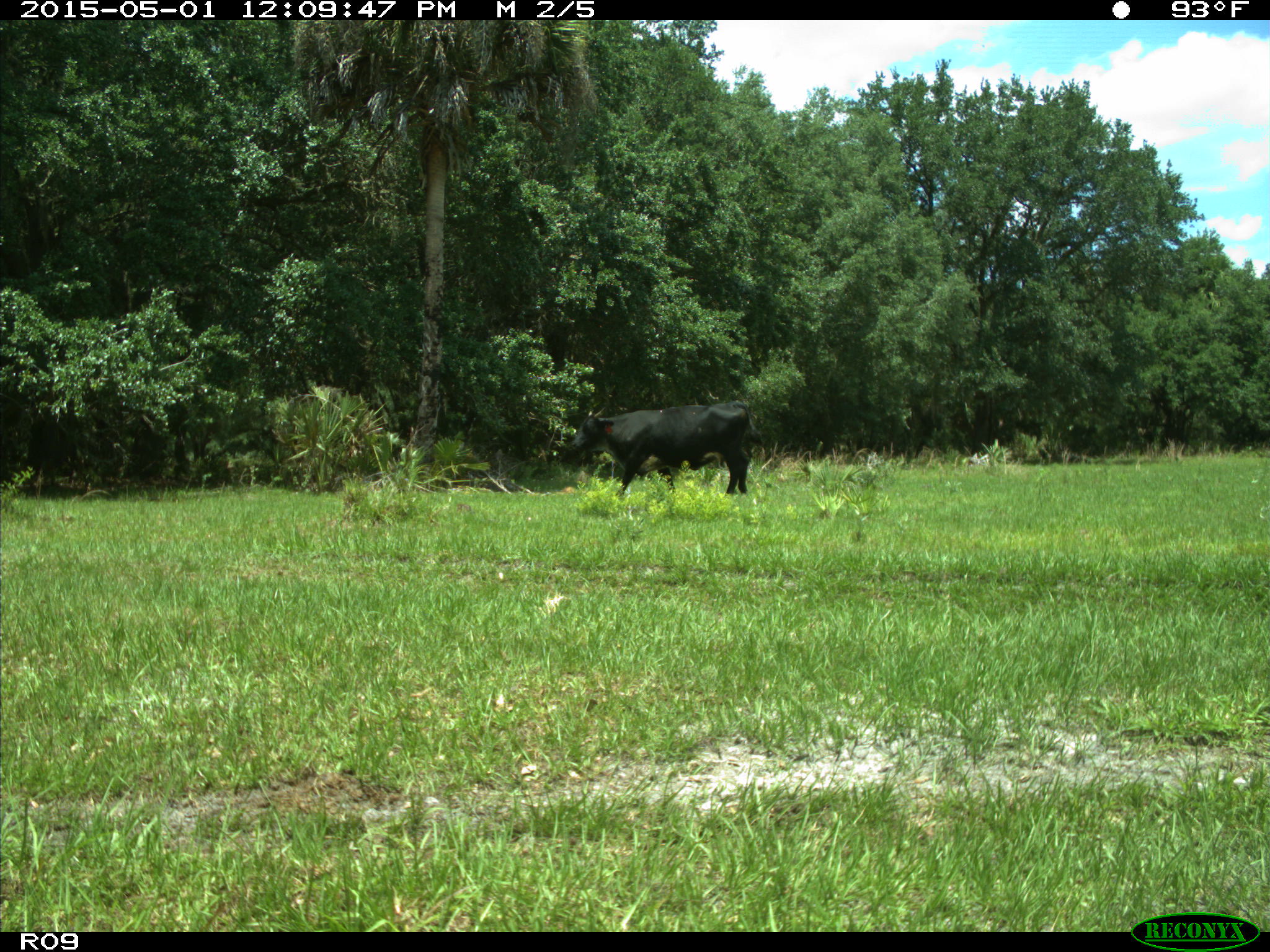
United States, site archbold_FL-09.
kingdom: Animalia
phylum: Chordata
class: Mammalia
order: Artiodactyla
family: Bovidae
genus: Bos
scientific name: Bos taurus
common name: domestic cow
Bos taurus (domestic cow).